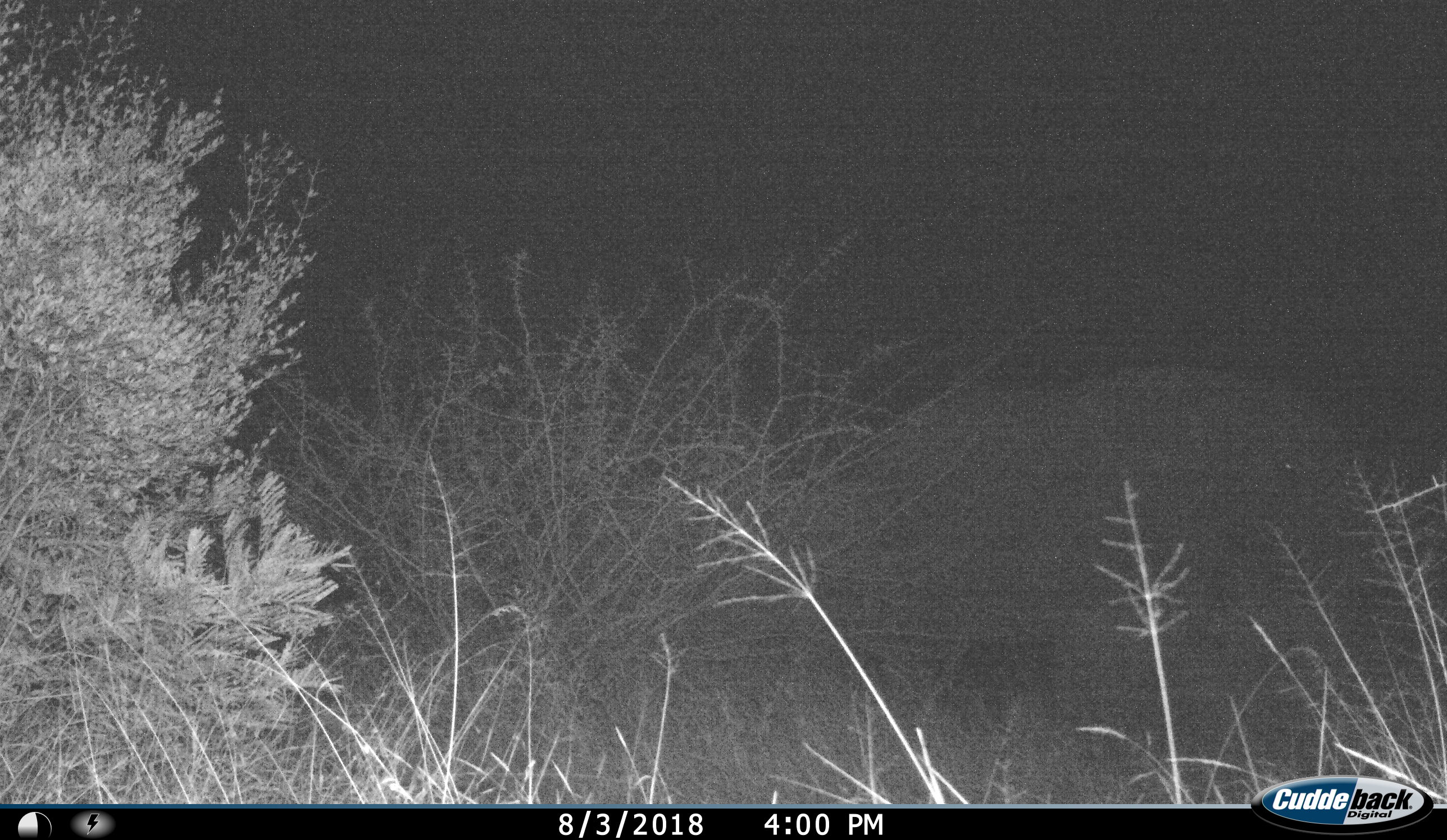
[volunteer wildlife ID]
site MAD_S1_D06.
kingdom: Animalia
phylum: Chordata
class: Mammalia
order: Proboscidea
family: Elephantidae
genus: Loxodonta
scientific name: Loxodonta africana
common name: african bush elephant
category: elephant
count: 1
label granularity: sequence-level